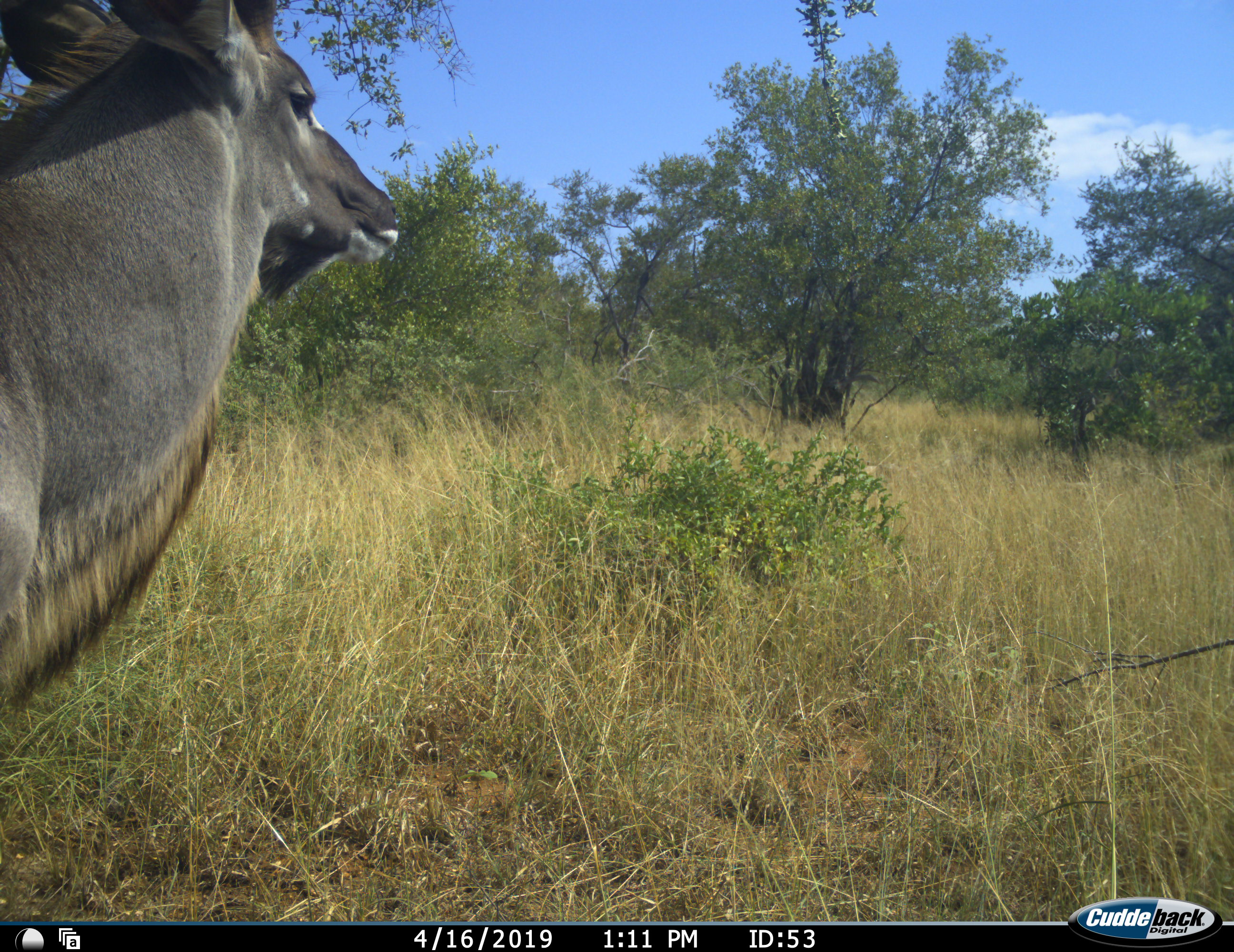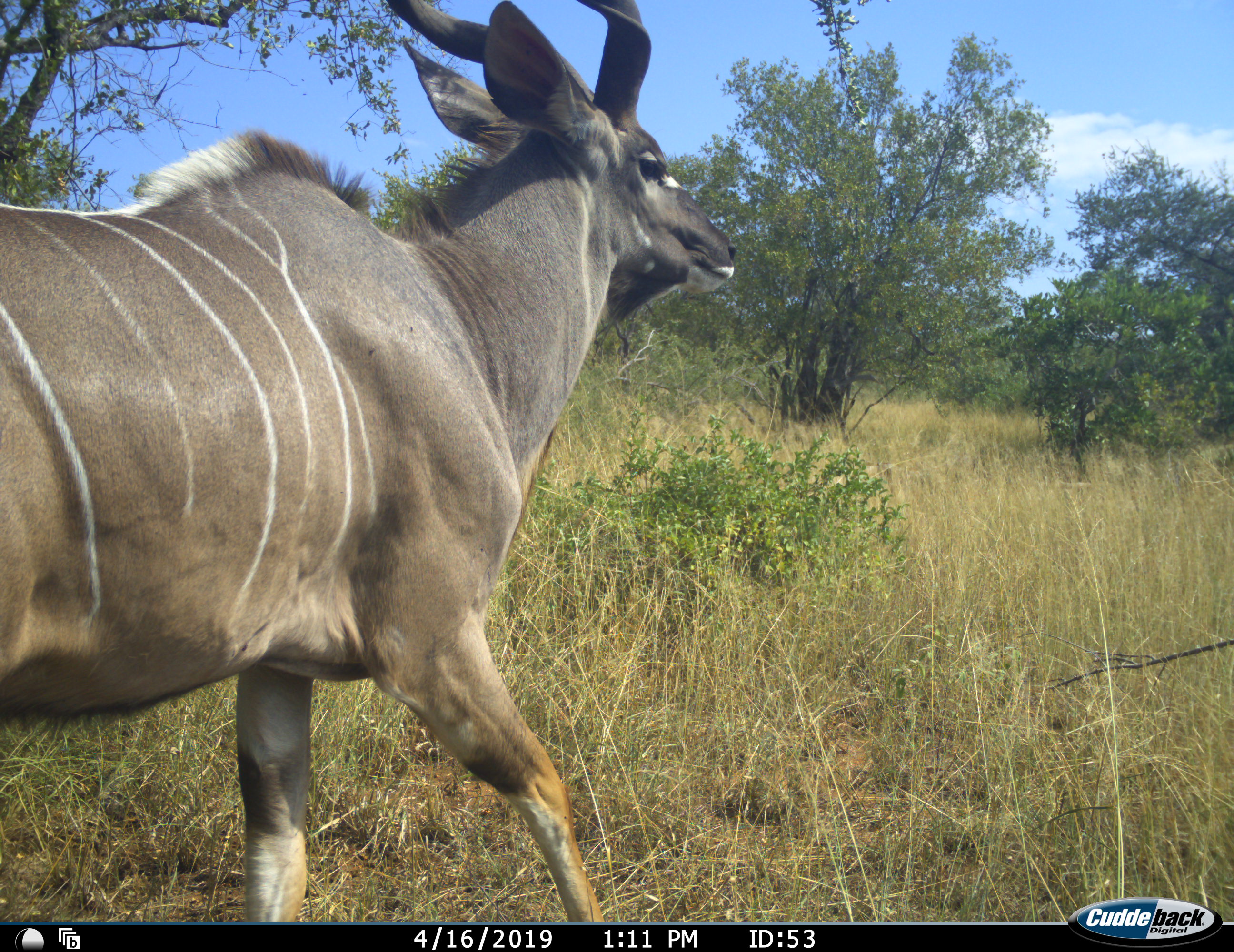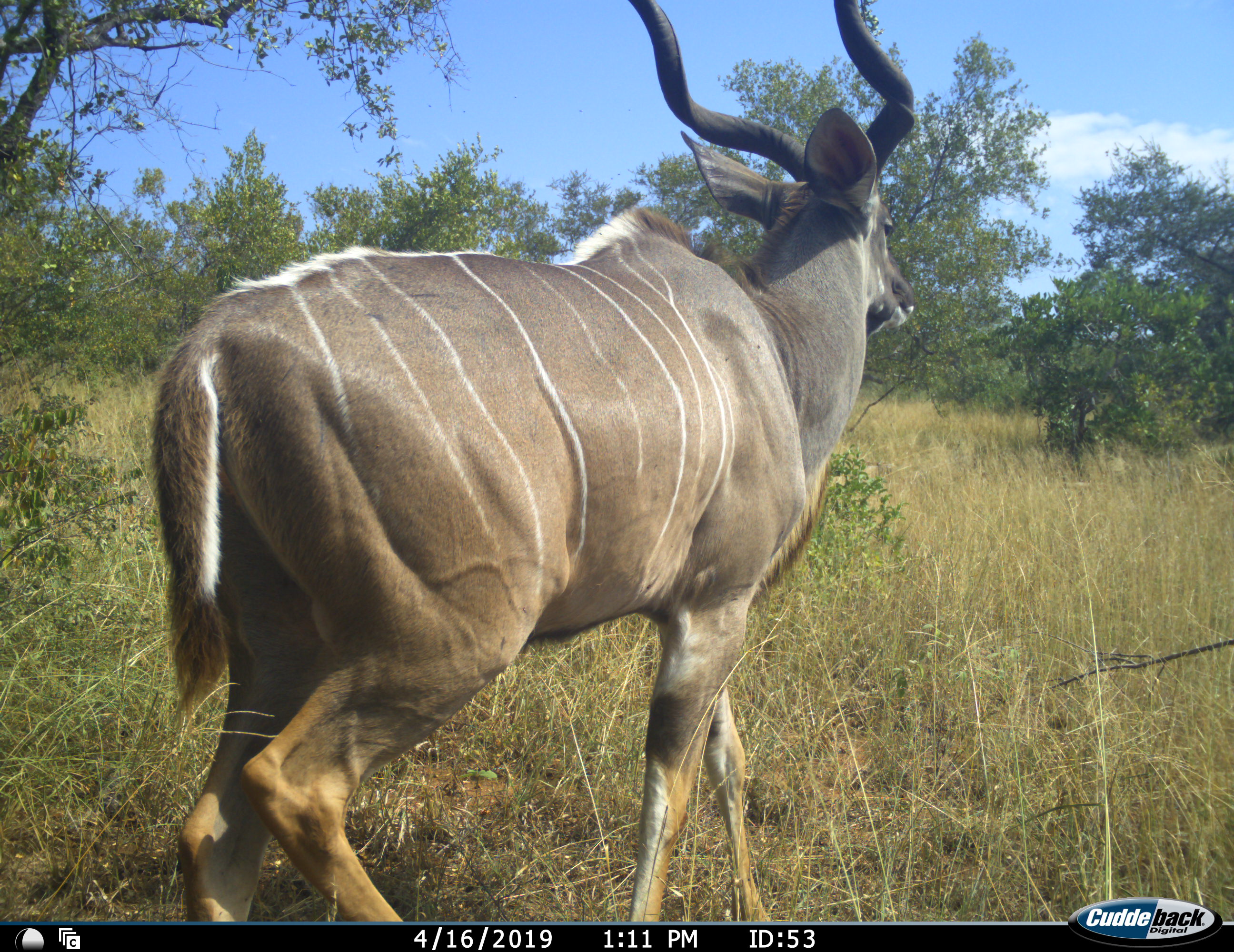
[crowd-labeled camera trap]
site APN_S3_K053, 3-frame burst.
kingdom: Animalia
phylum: Chordata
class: Mammalia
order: Artiodactyla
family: Bovidae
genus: Tragelaphus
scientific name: Tragelaphus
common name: kudu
Kudu (Tragelaphus), count 1. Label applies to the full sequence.